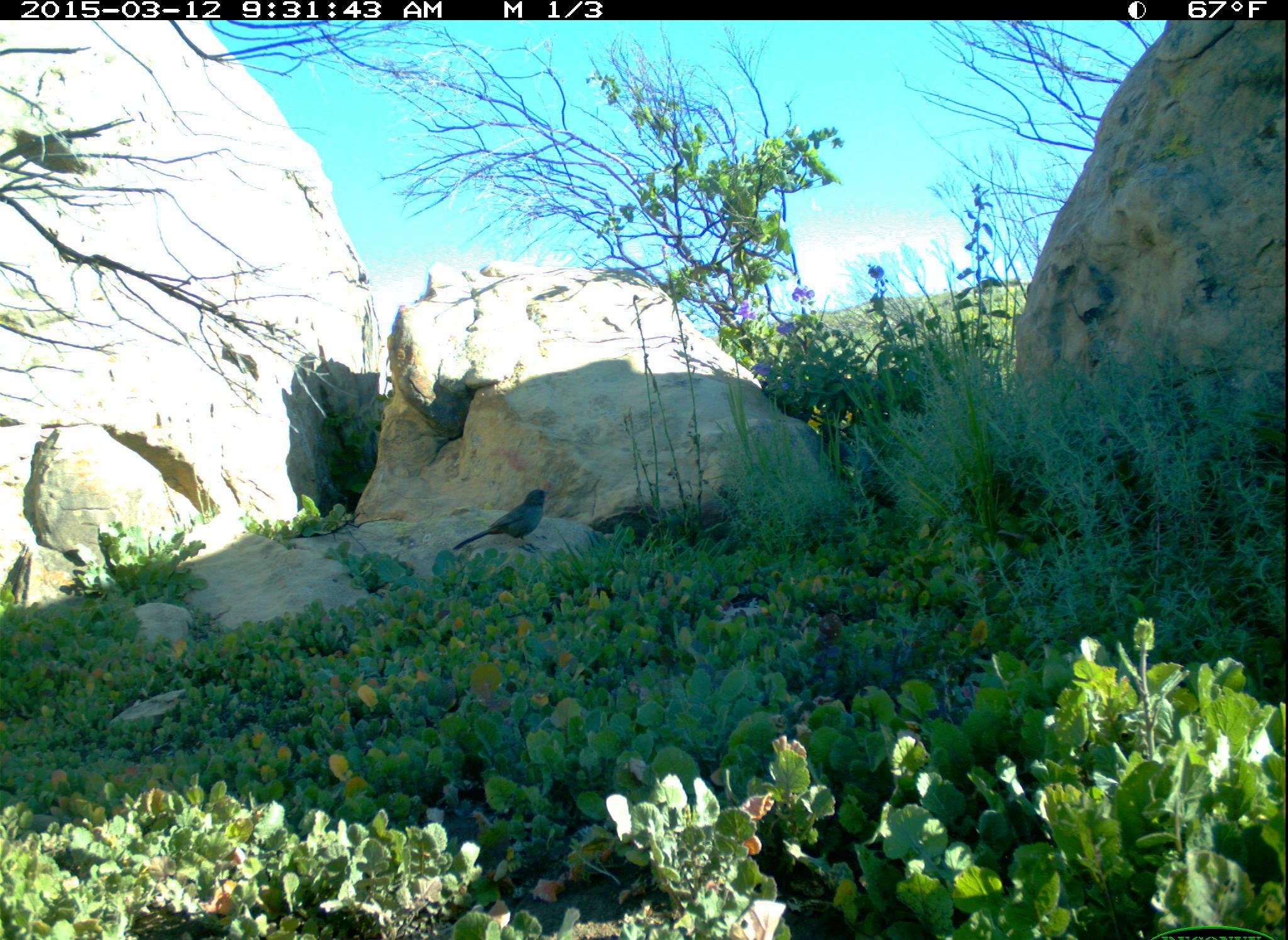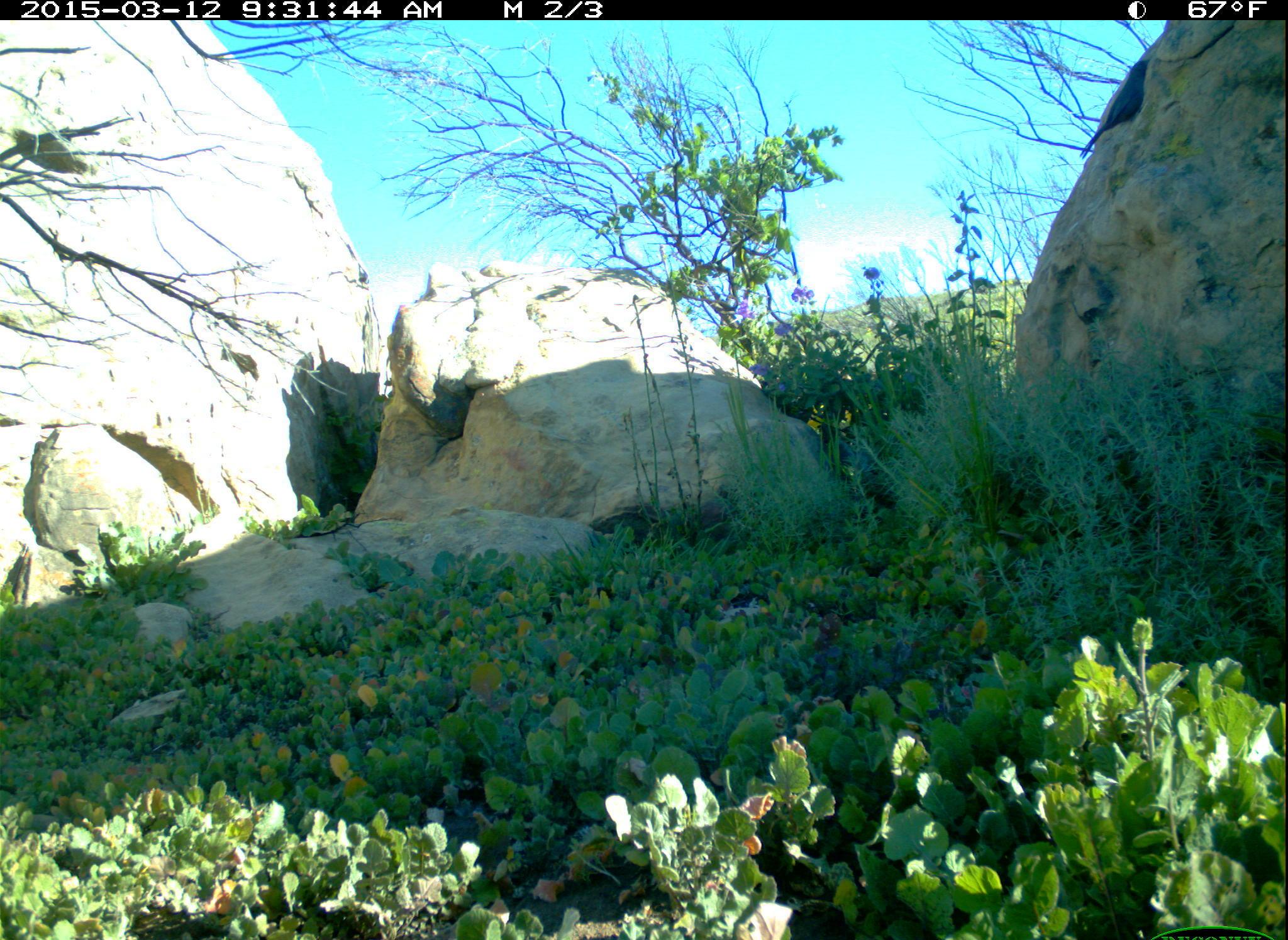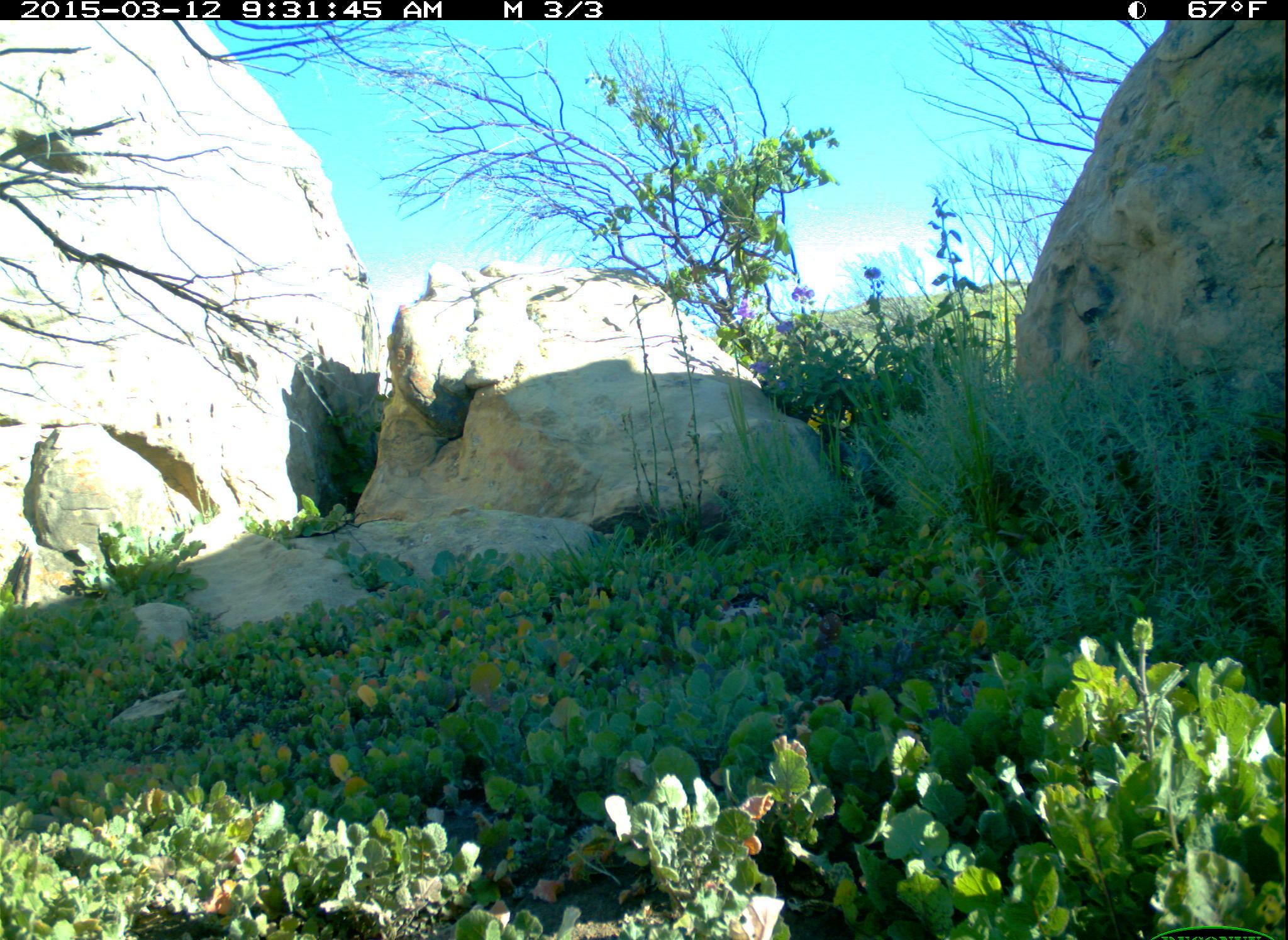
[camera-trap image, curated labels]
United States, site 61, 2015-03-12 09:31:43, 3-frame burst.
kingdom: Animalia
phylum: Chordata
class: Aves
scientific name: Aves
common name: bird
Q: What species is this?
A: Bird (Aves).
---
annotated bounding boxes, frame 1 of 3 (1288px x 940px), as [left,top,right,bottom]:
bird: [449,485,567,561]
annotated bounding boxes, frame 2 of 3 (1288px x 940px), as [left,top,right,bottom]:
bird: [1077,45,1156,160]